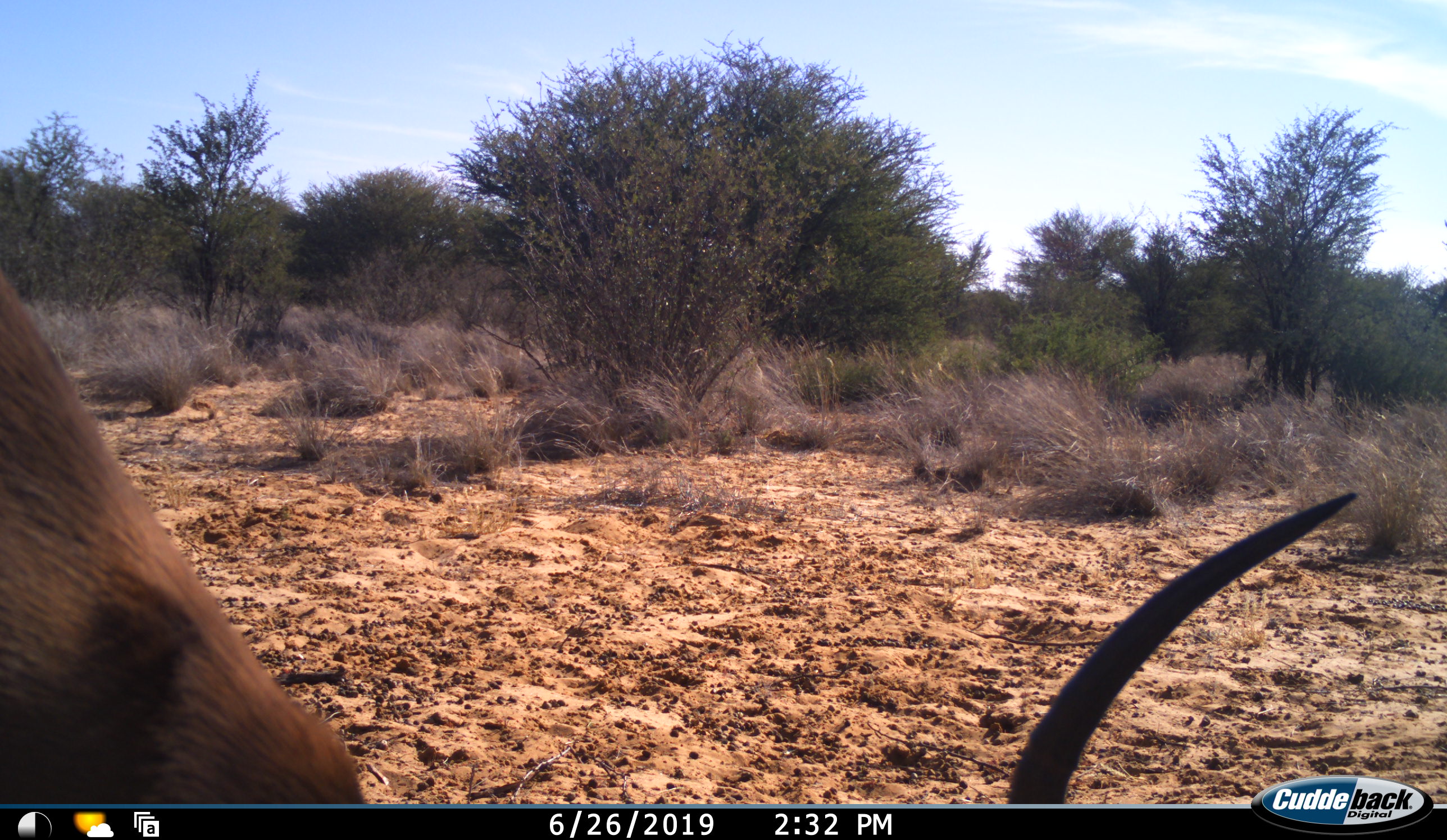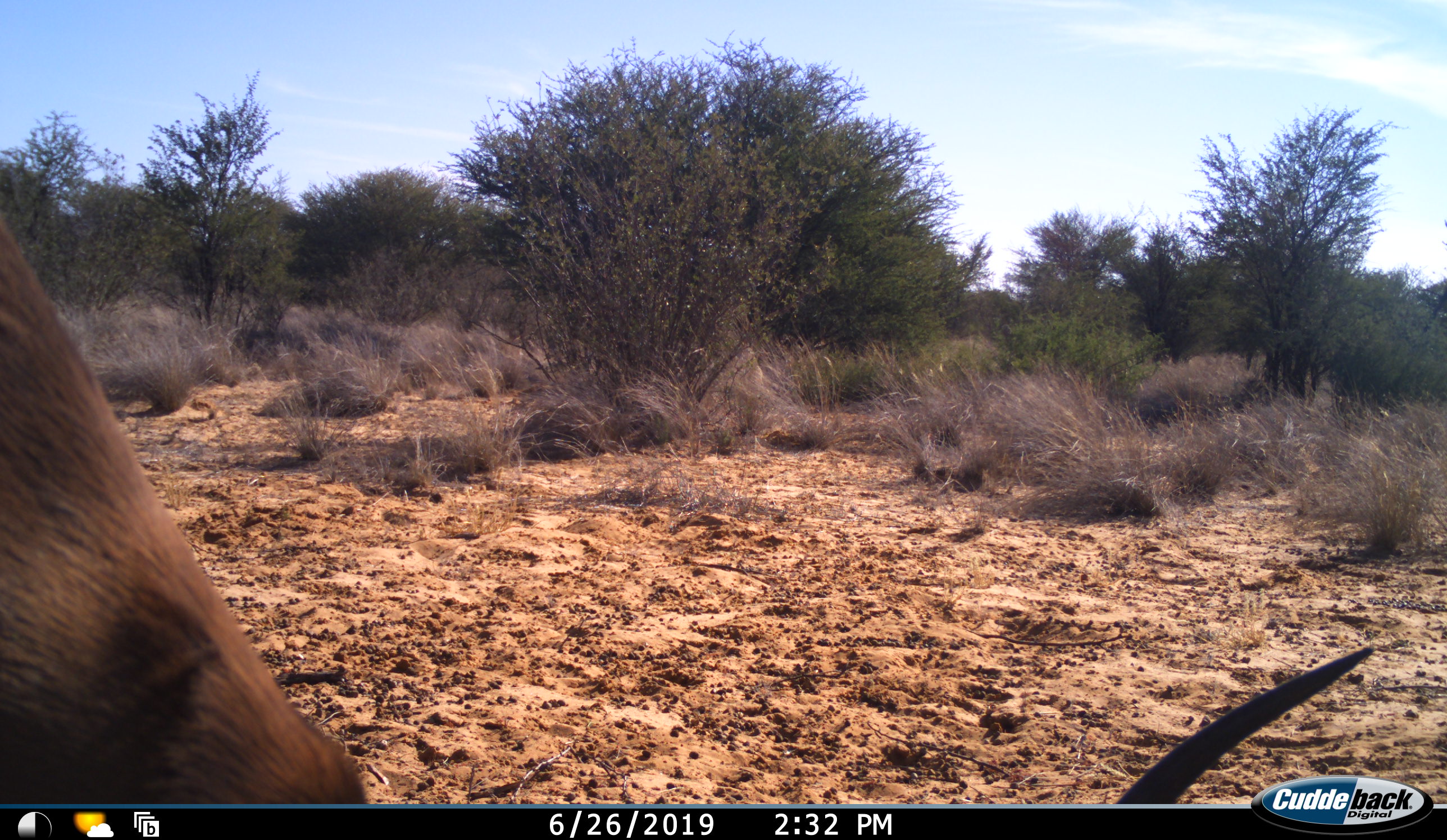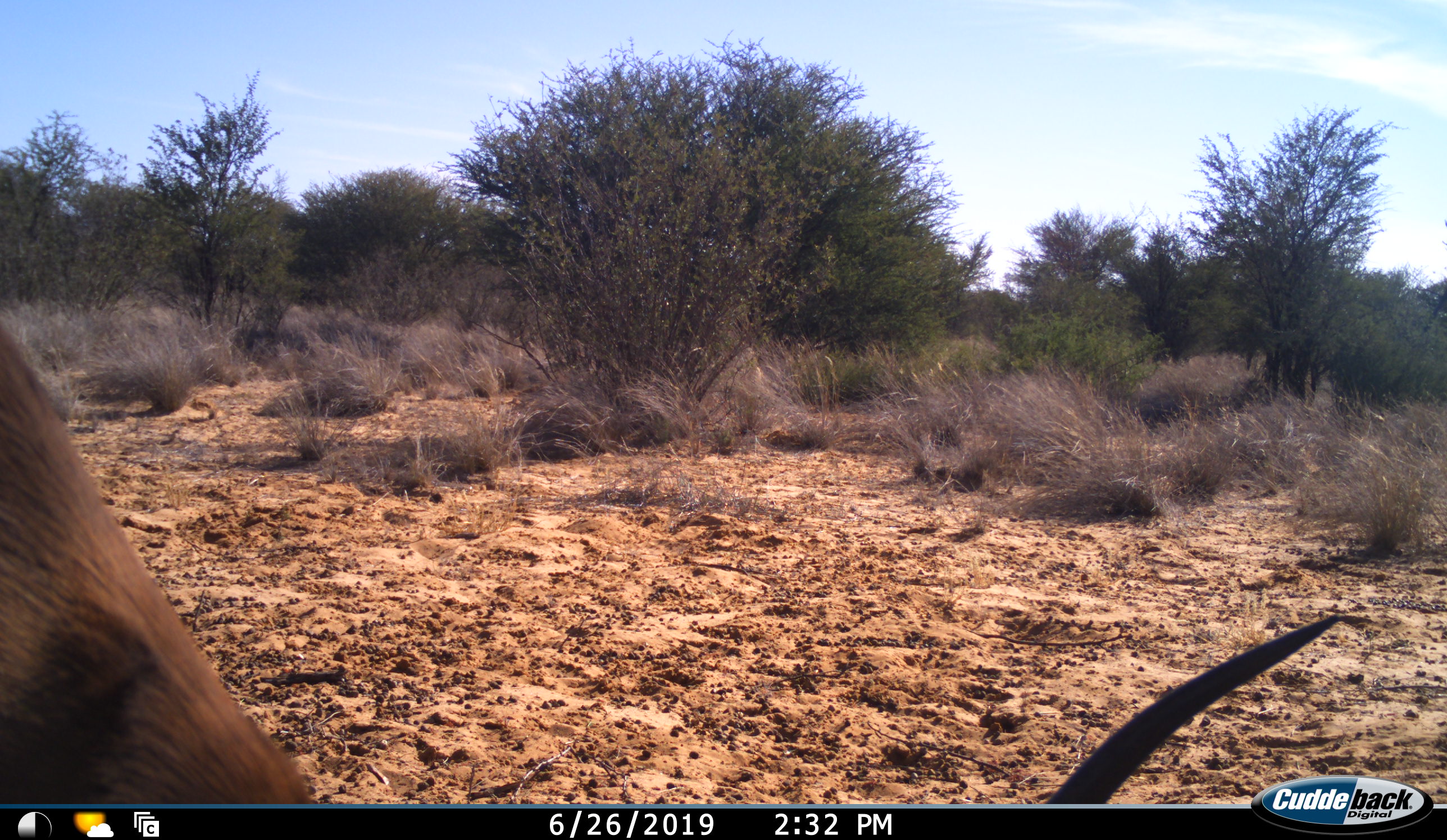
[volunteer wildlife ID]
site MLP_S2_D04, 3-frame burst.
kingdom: Animalia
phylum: Chordata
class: Mammalia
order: Artiodactyla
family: Bovidae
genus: Aepyceros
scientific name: Aepyceros melampus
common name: impala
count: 1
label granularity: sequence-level